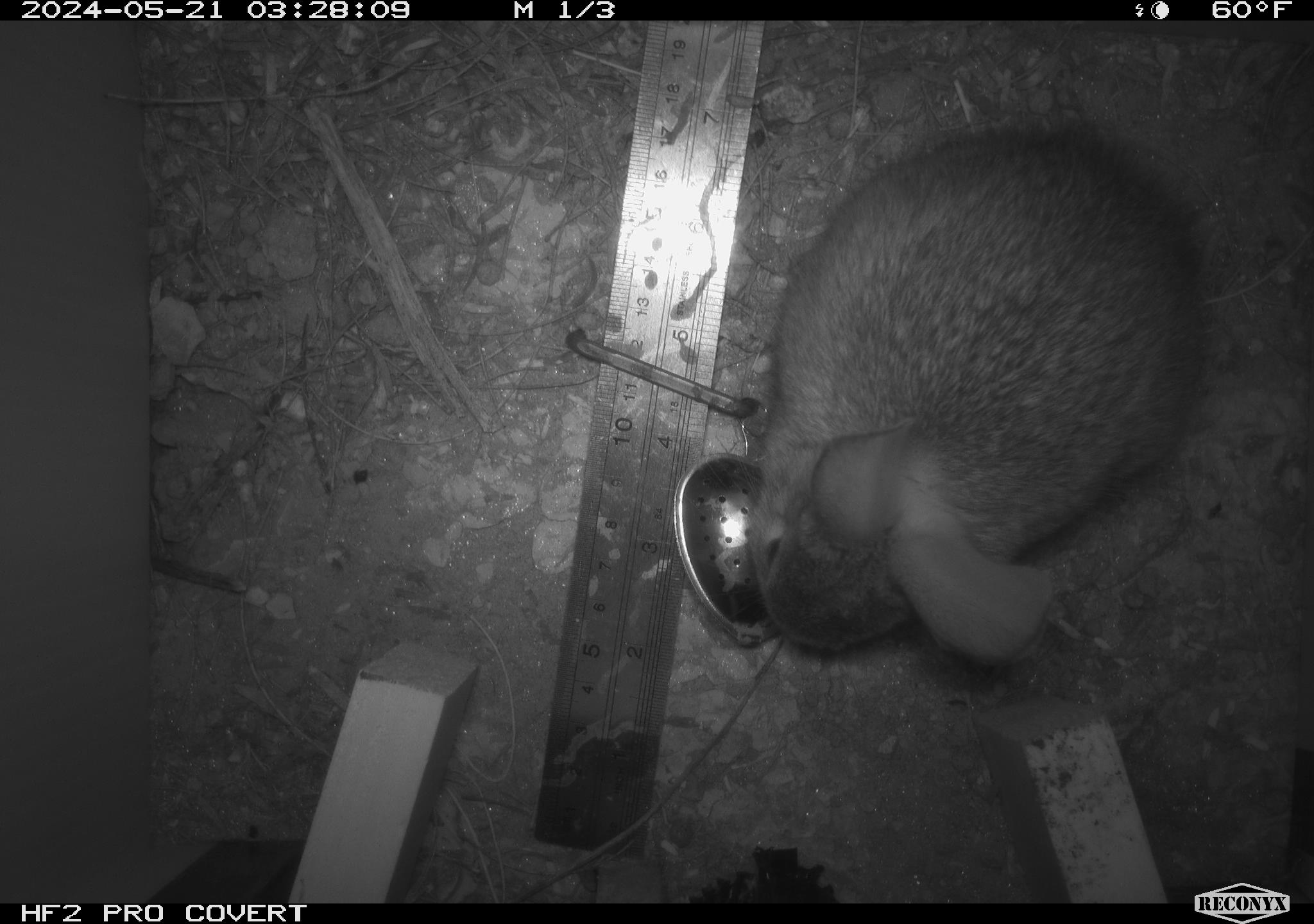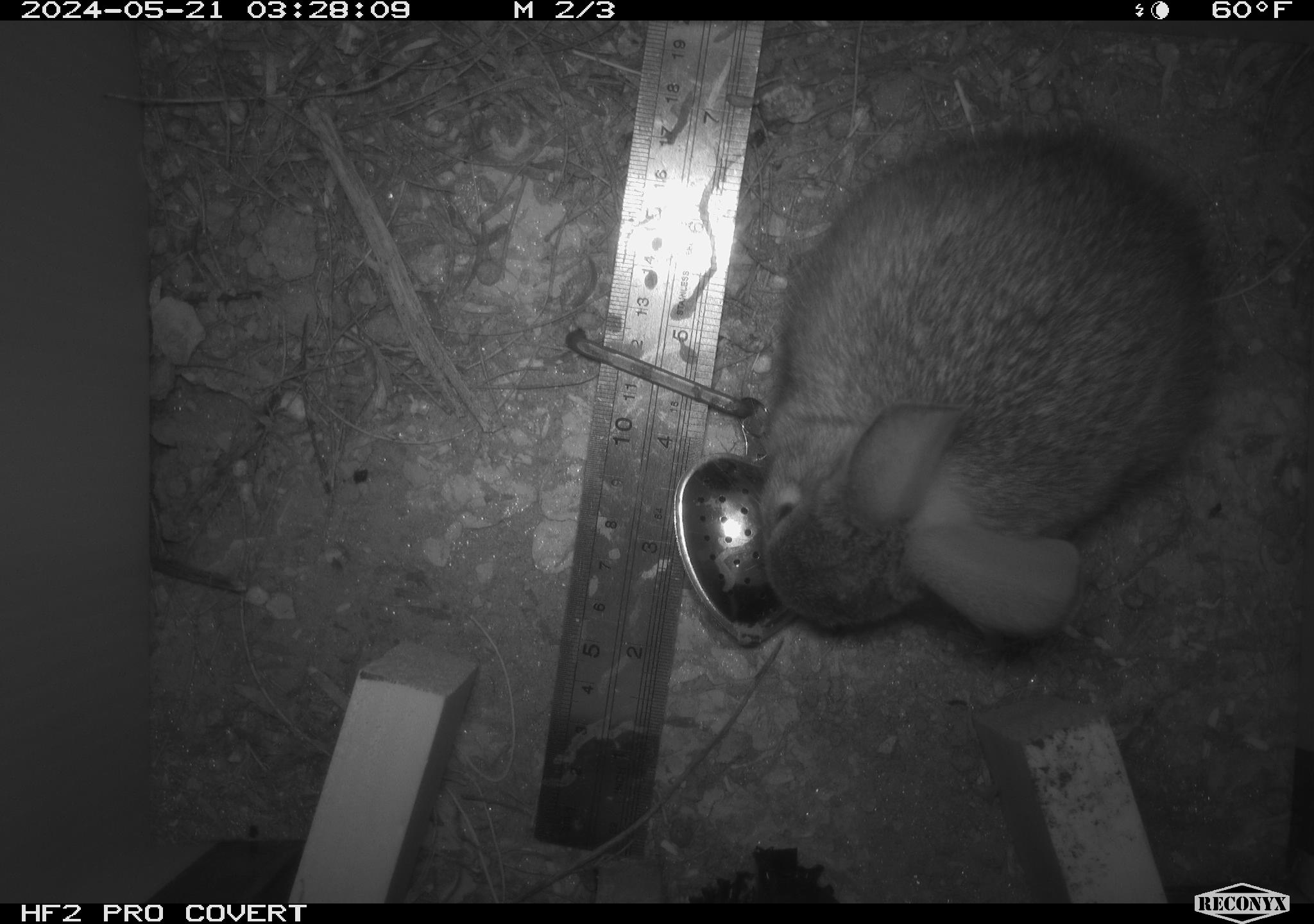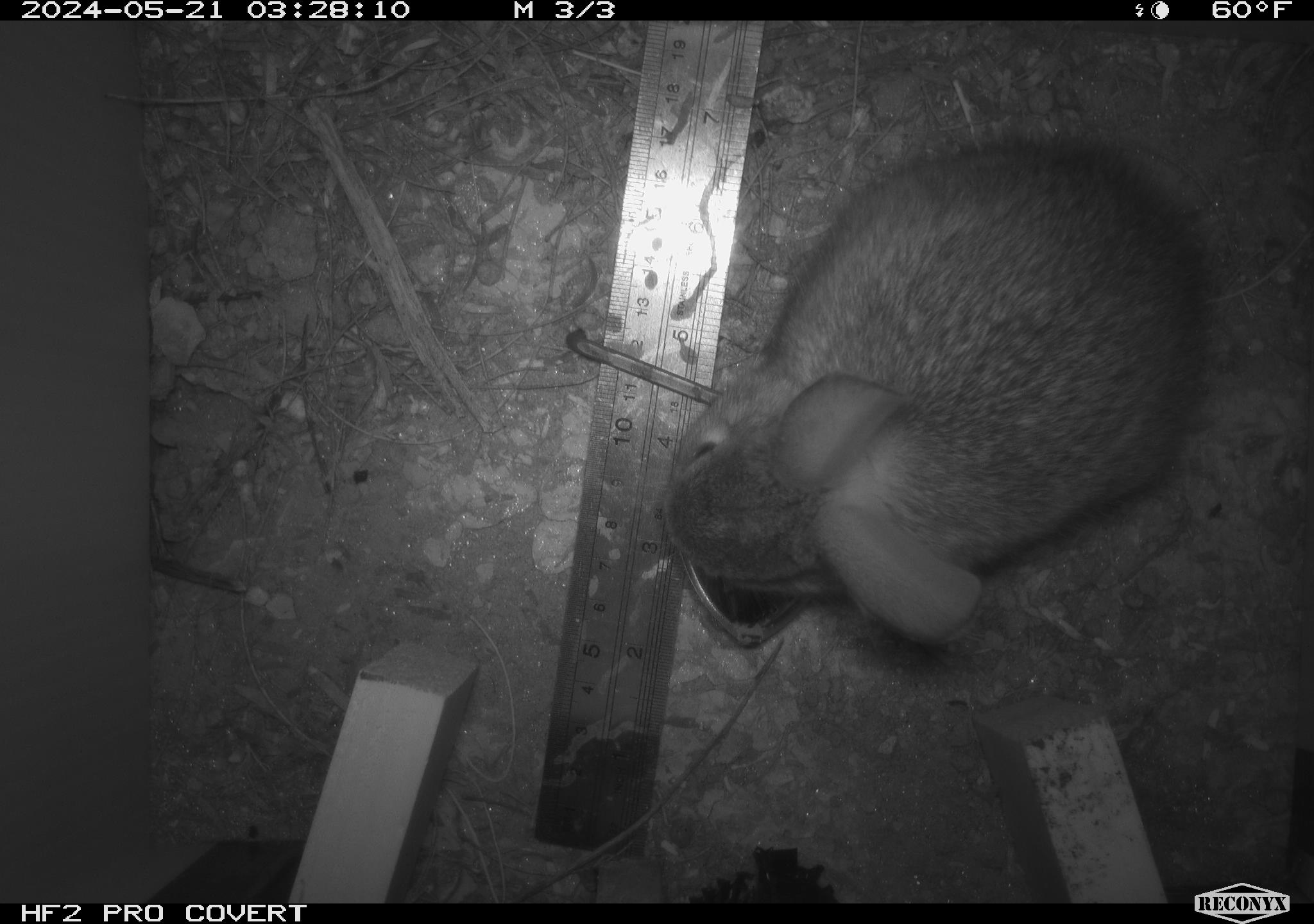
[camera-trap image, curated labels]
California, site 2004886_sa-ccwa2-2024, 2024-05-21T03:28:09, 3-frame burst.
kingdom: Animalia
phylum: Chordata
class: Mammalia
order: Lagomorpha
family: Leporidae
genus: Sylvilagus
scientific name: Sylvilagus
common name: cottontail rabbits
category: sylvilagus species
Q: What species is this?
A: Sylvilagus species (cottontail rabbits) (Sylvilagus).